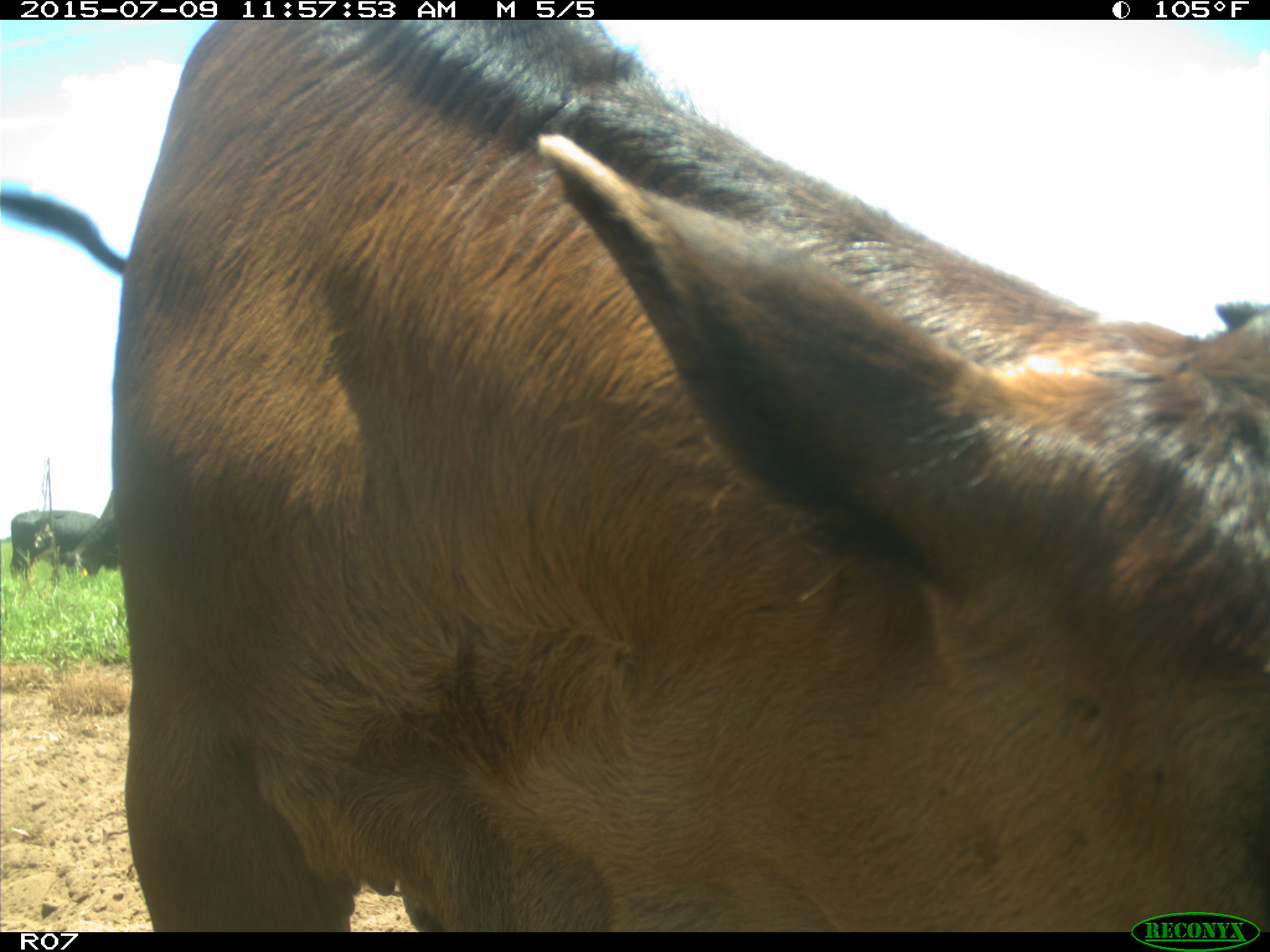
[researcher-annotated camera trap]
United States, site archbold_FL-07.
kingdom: Animalia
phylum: Chordata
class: Mammalia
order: Artiodactyla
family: Bovidae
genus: Bos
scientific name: Bos taurus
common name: domestic cow